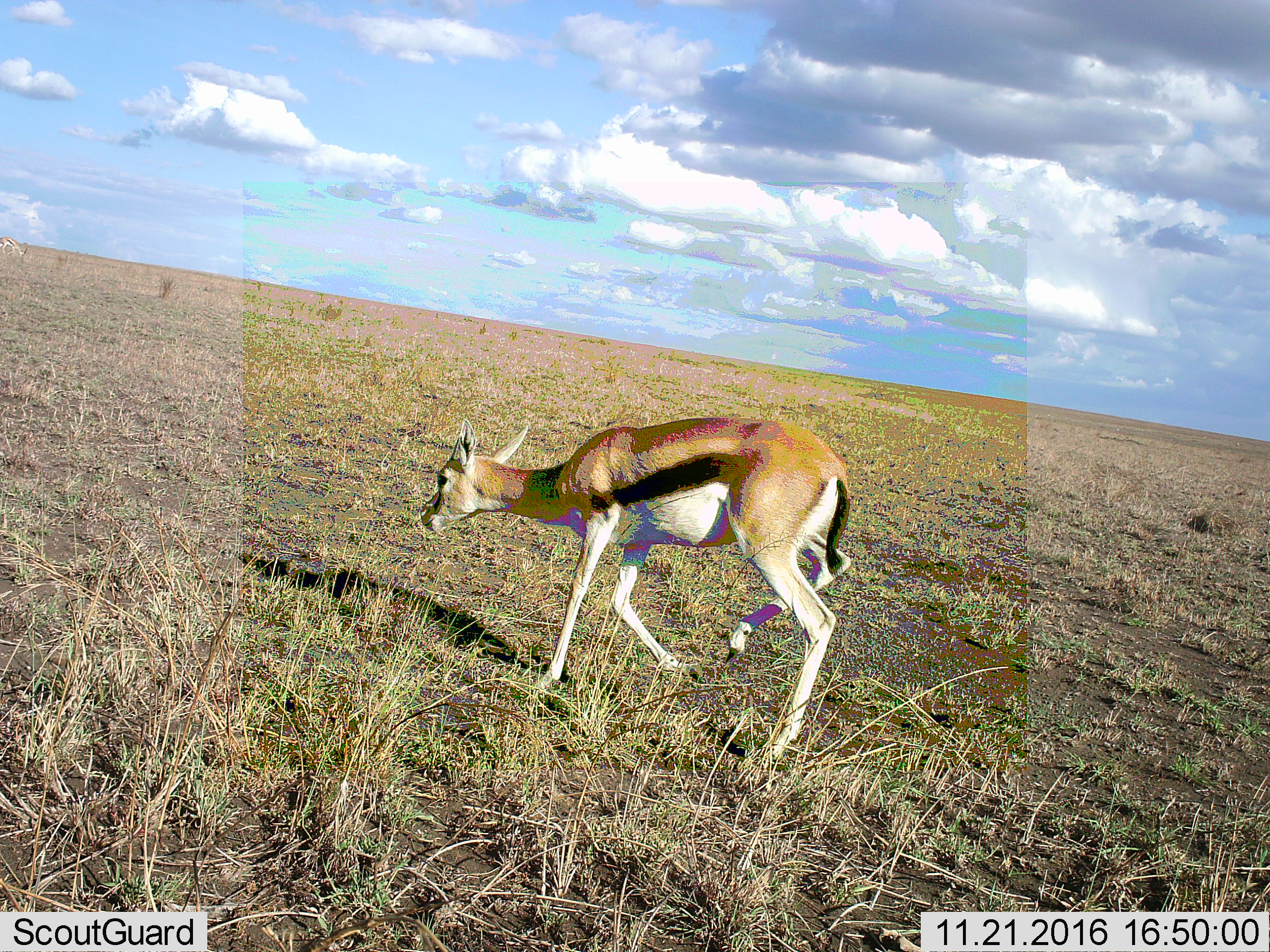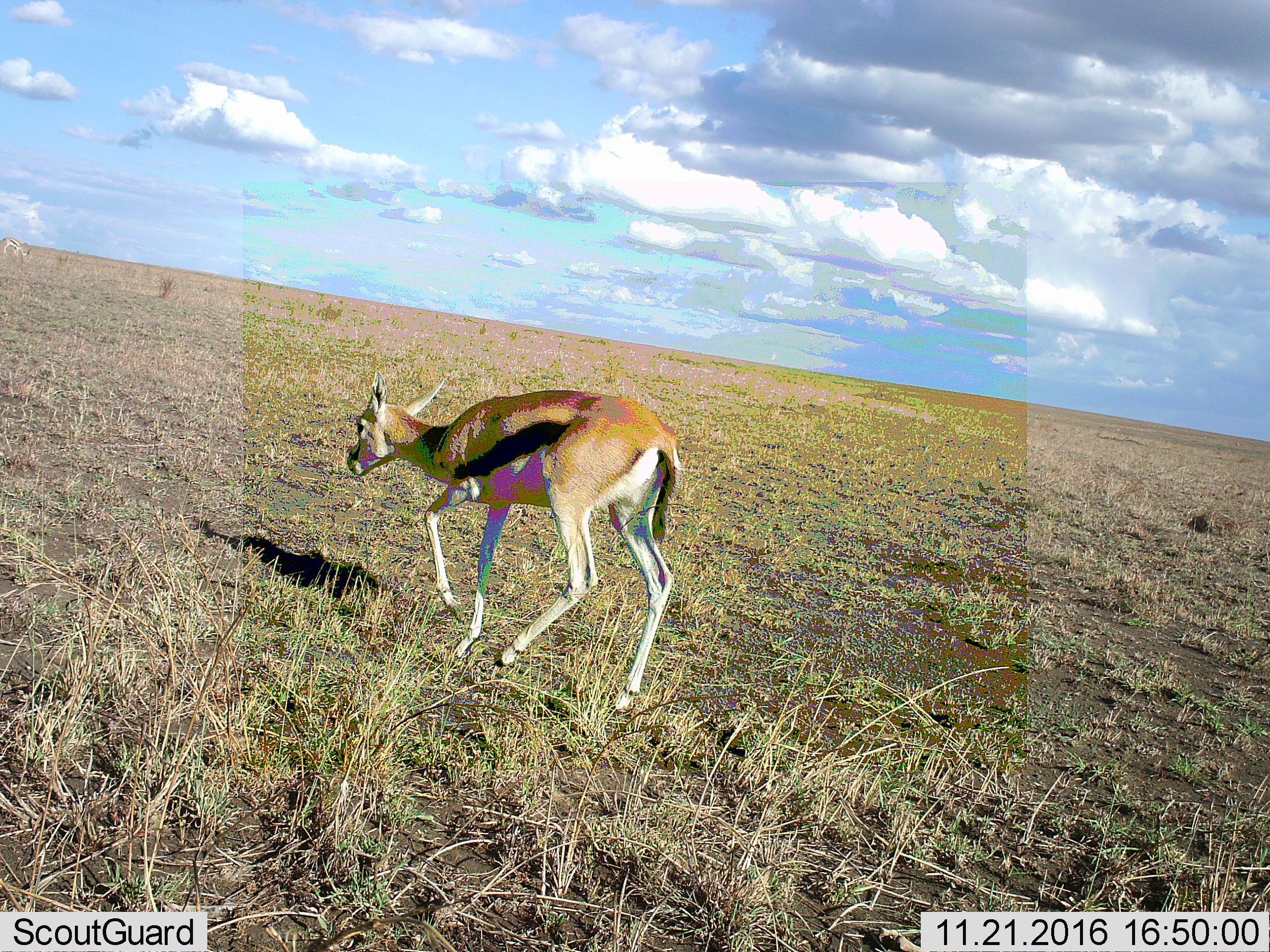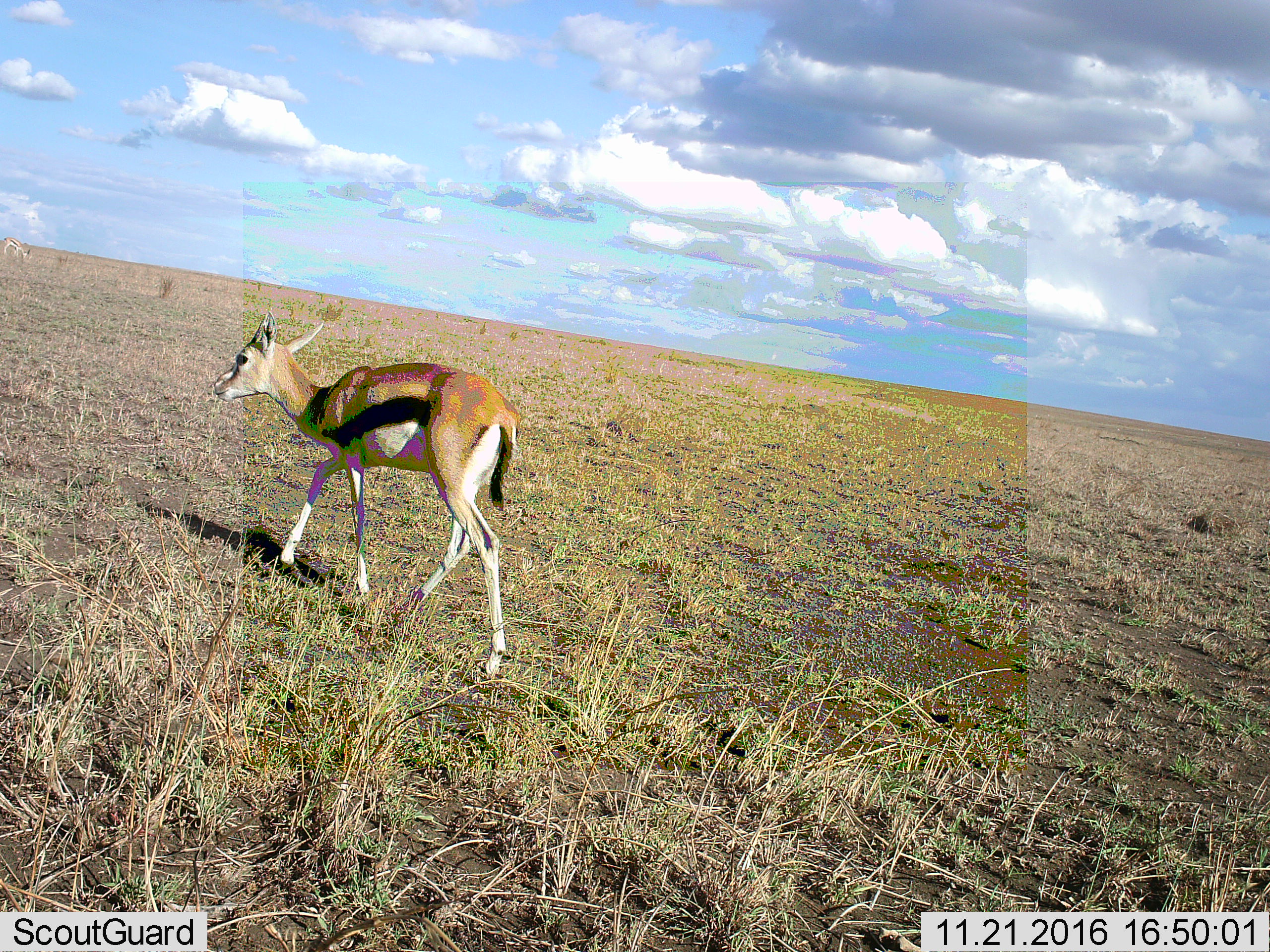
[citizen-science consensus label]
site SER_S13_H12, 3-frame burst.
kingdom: Animalia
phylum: Chordata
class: Mammalia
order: Artiodactyla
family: Bovidae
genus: Eudorcas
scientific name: Eudorcas thomsonii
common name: thomson's gazelle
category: gazellethomsons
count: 1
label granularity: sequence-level